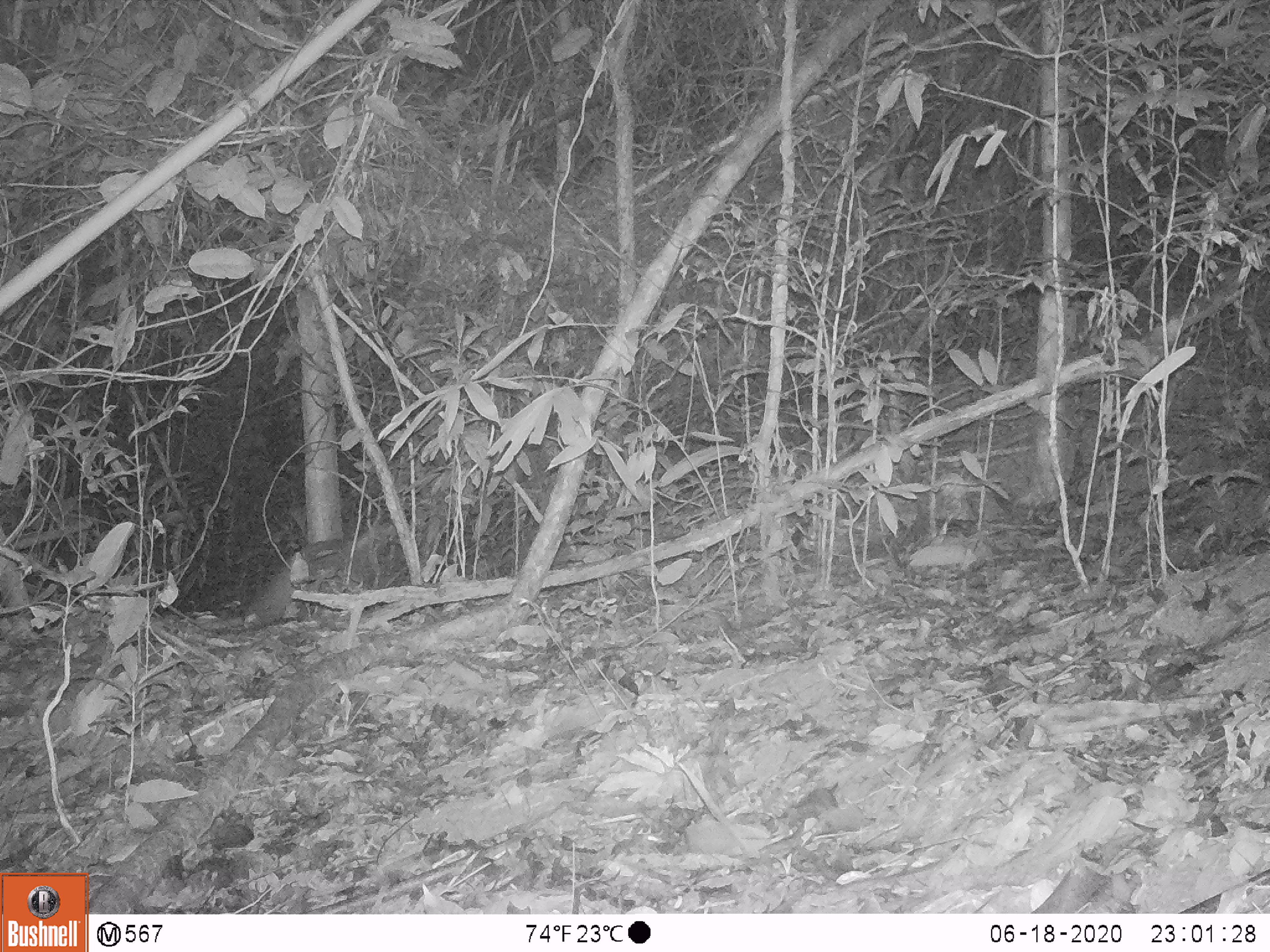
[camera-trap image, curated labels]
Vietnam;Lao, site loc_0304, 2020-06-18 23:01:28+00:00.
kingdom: Animalia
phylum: Chordata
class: Mammalia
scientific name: Mammalia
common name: mammal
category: unidentified small mammal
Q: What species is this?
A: Unidentified small mammal (mammal) (Mammalia).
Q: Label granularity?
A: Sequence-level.